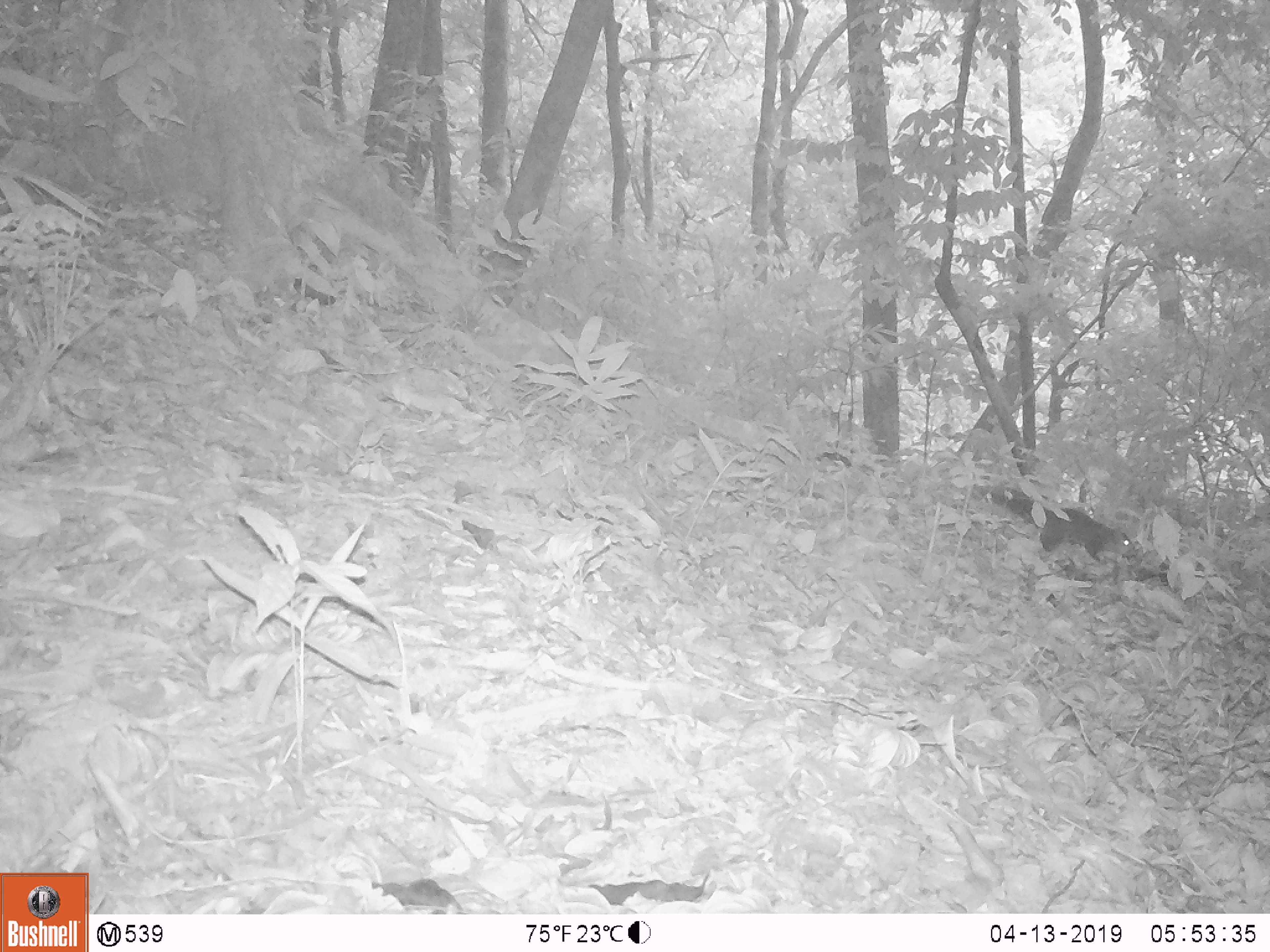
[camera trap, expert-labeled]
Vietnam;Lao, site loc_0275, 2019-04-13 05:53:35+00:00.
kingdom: Animalia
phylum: Chordata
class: Mammalia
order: Rodentia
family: Sciuridae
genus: Sciurus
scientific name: Sciurus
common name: squirrel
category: unidentified squirrel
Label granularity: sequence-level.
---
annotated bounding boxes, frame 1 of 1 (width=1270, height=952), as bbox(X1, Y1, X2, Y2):
unidentified squirrel: bbox(980, 486, 1137, 562)